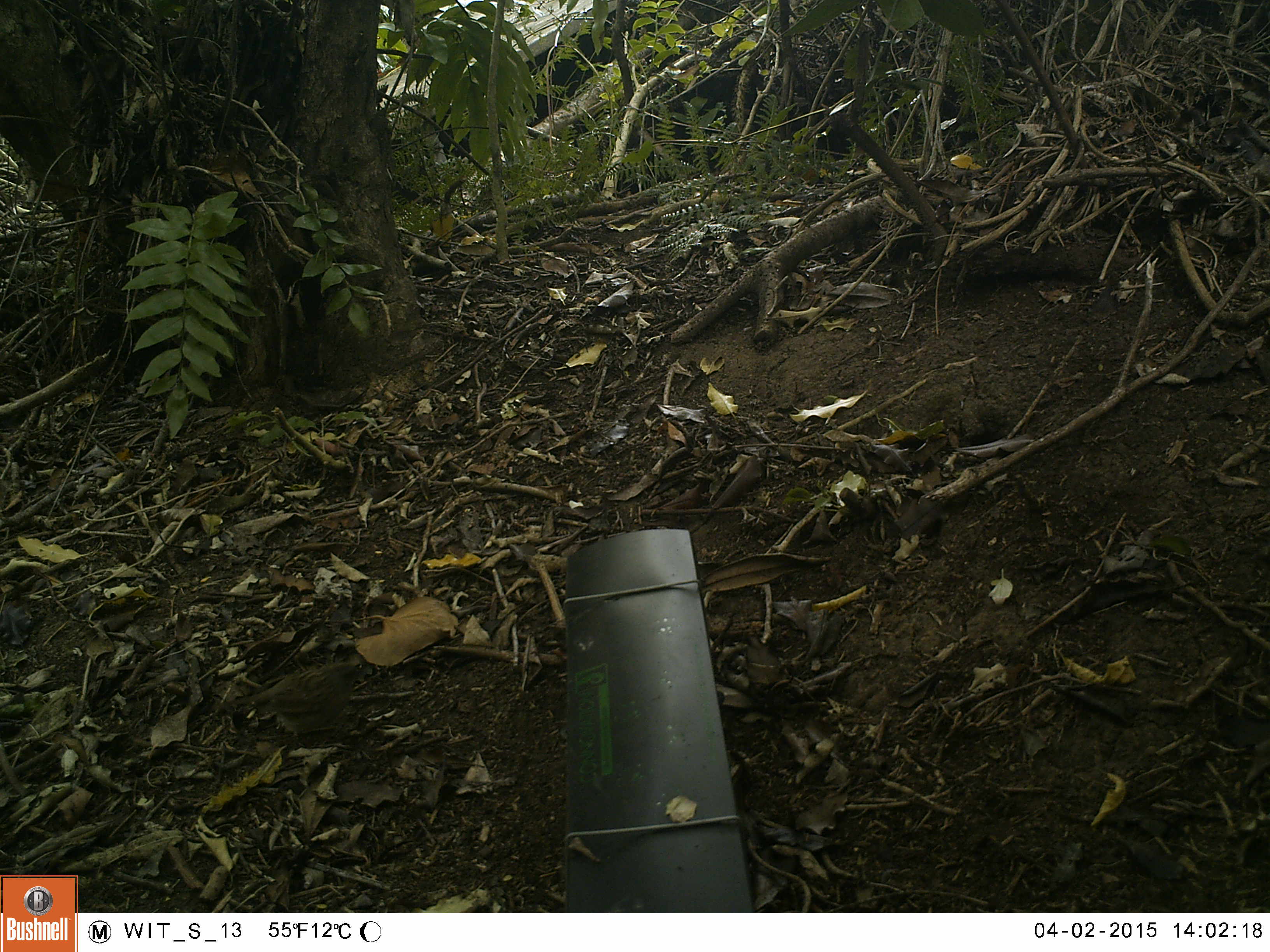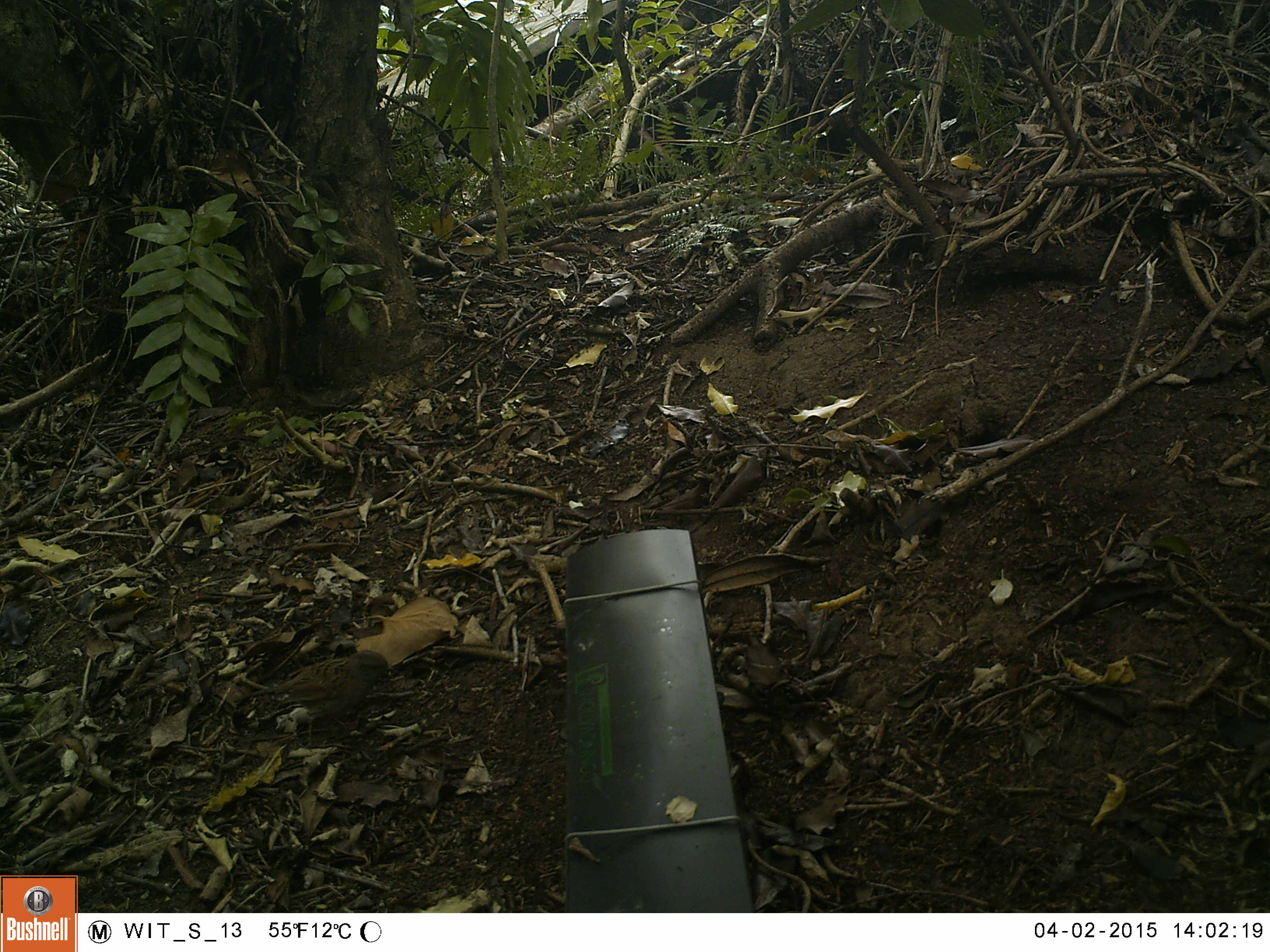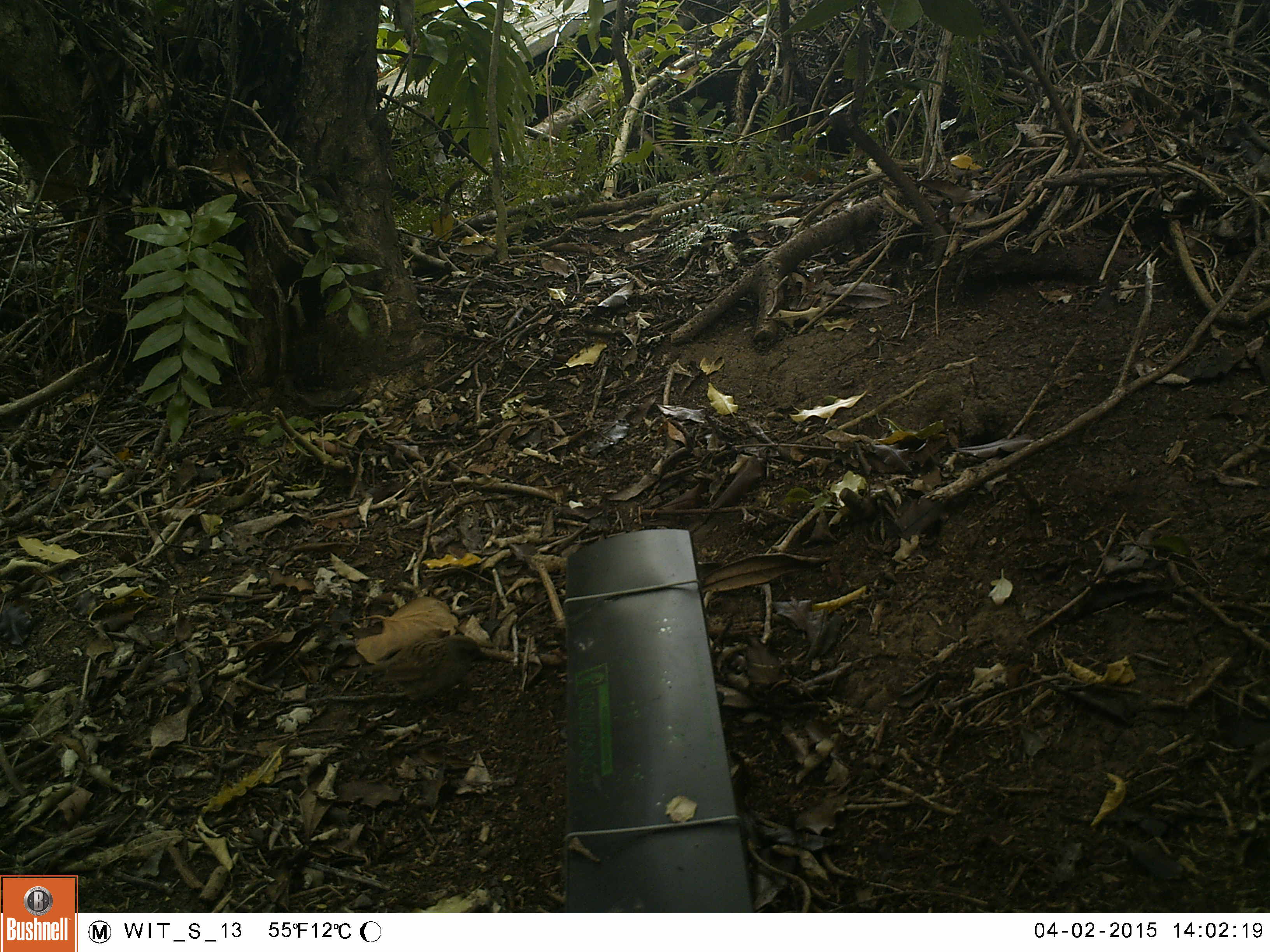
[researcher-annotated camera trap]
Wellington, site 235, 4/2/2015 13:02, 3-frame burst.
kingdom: Animalia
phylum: Chordata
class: Aves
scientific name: Aves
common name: bird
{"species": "bird (Aves)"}